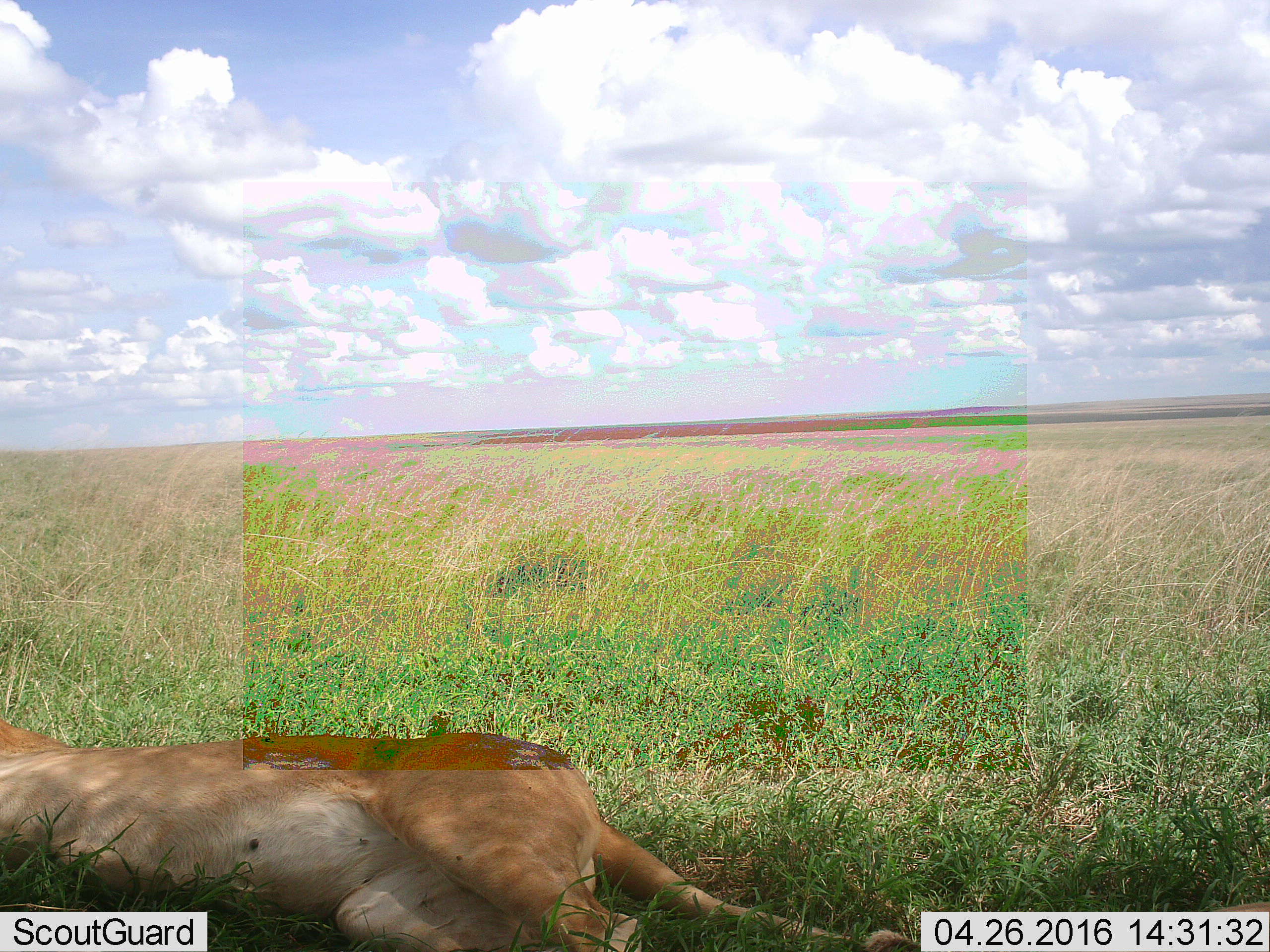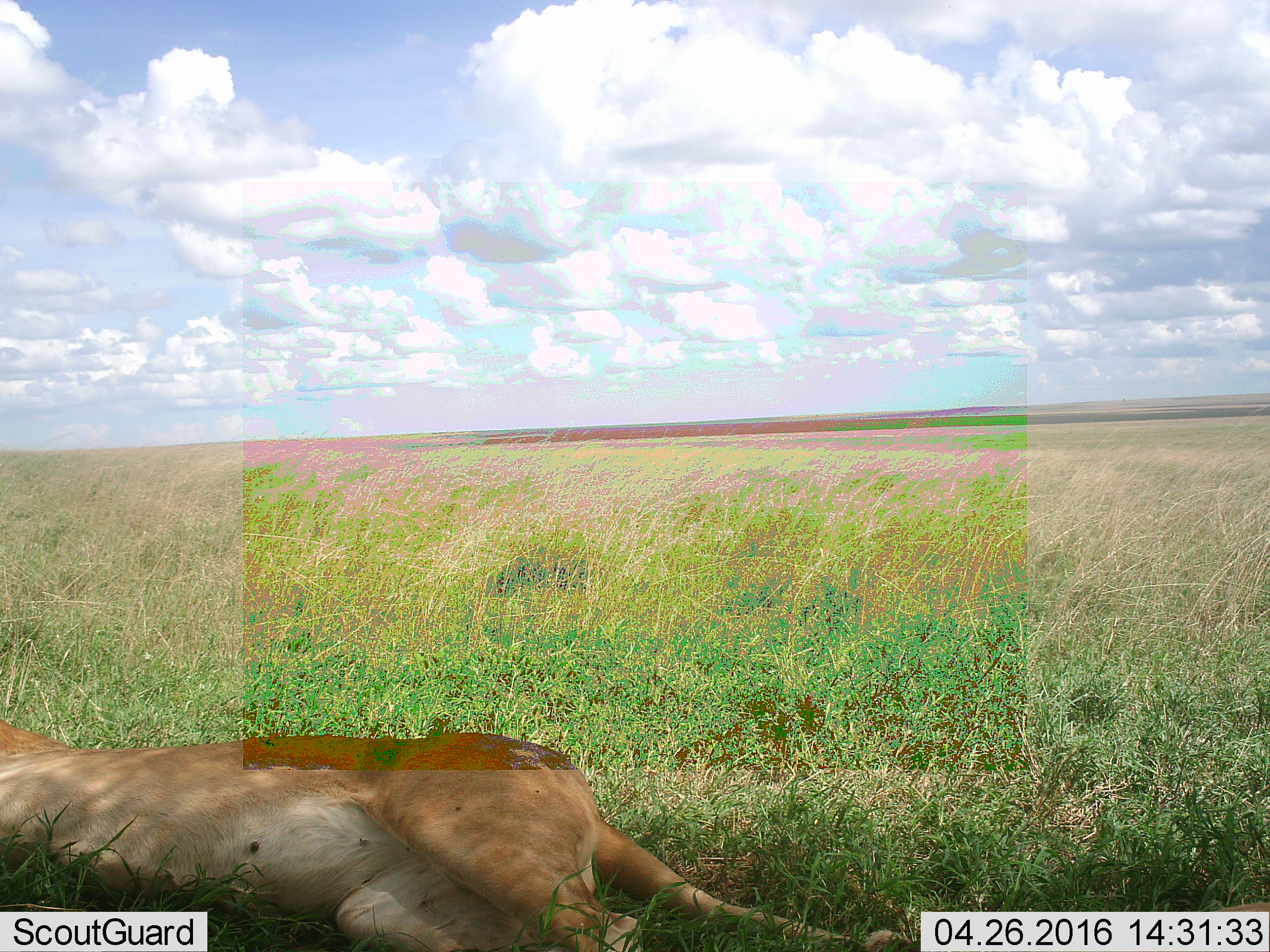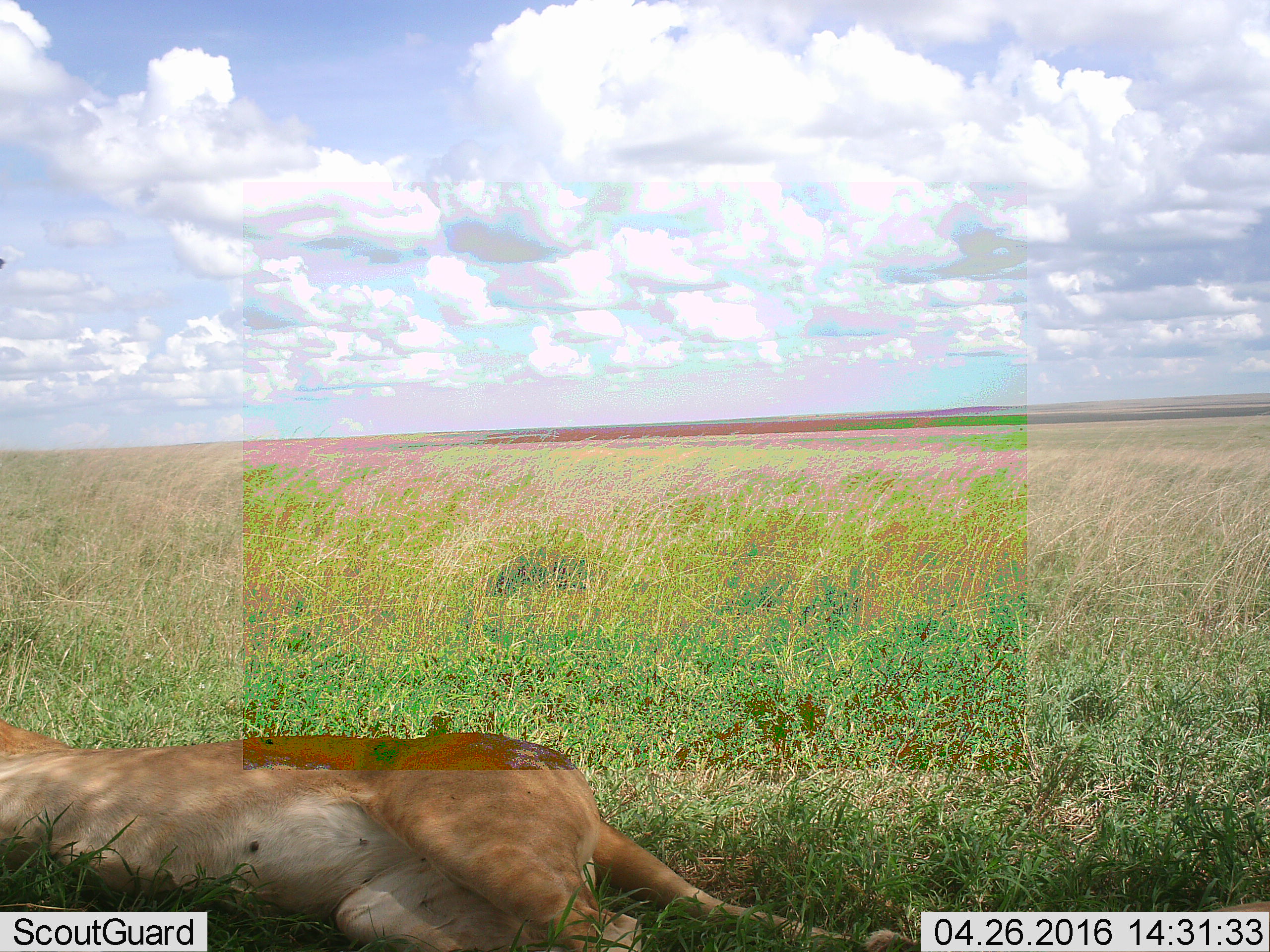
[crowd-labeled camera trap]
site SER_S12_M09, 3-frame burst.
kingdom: Animalia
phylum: Chordata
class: Mammalia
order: Carnivora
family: Felidae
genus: Panthera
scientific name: Panthera leo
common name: lion female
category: lionfemale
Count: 1.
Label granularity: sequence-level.